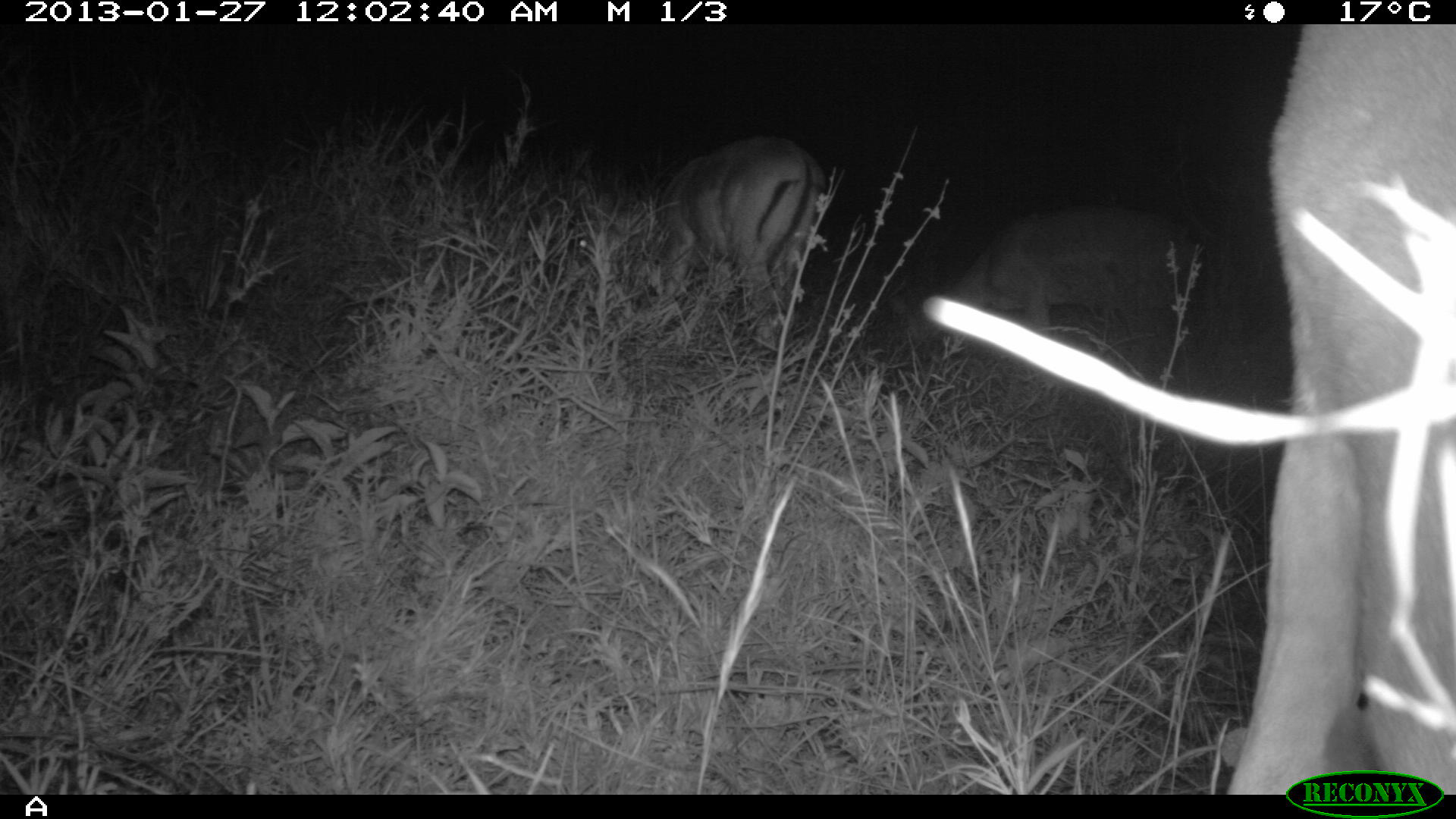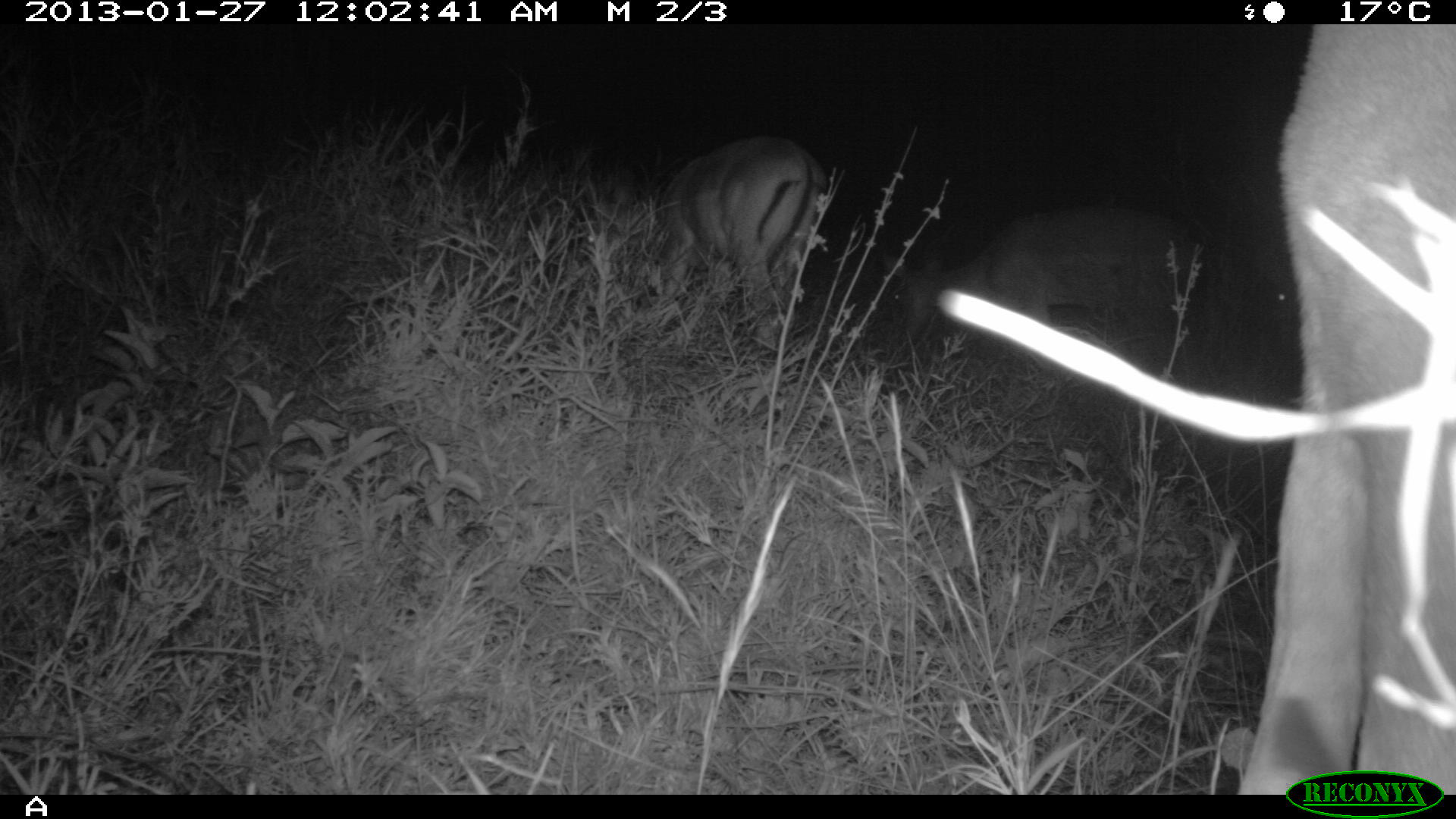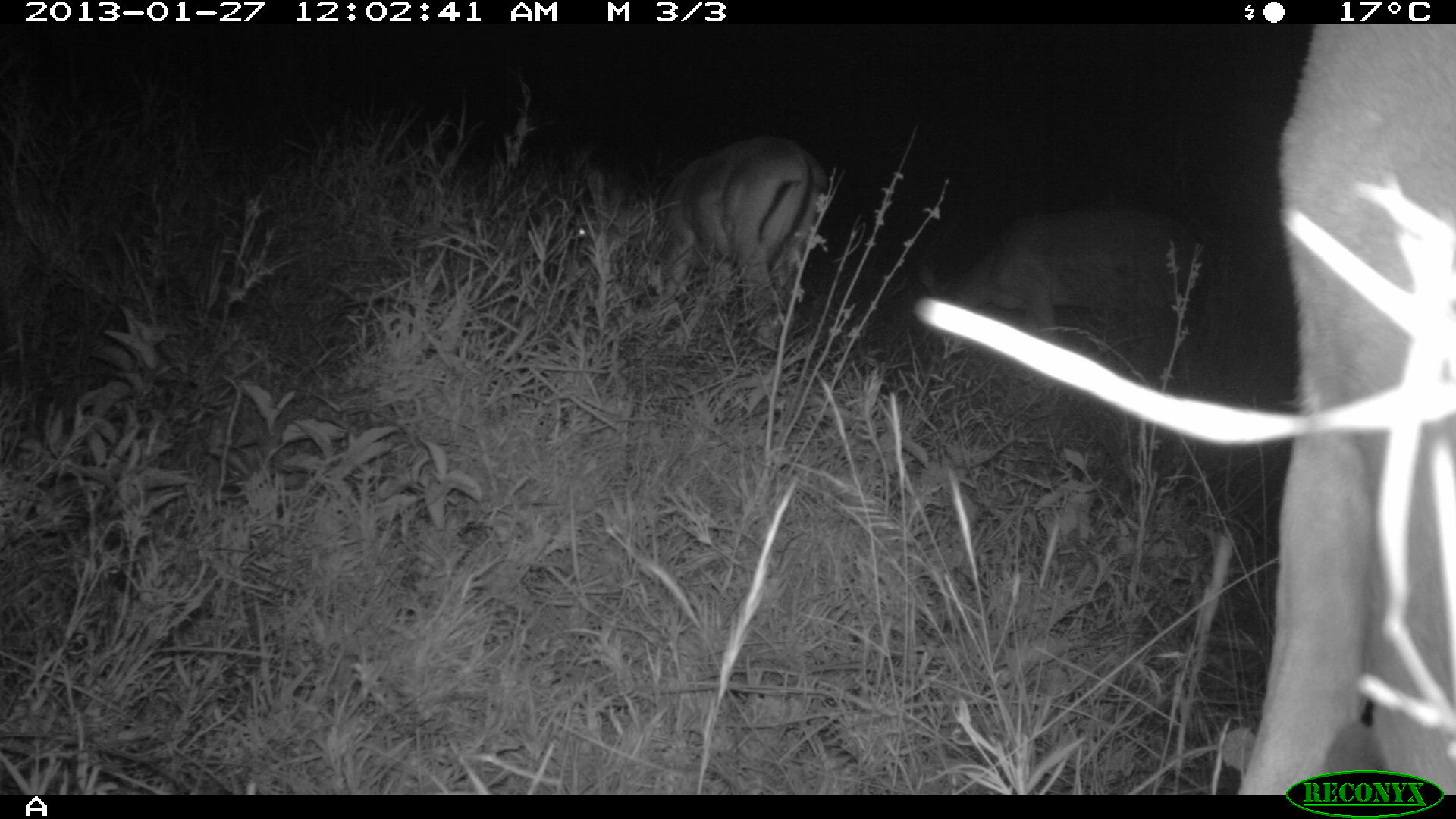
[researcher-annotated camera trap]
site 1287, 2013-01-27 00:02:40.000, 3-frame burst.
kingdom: Animalia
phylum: Chordata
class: Mammalia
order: Artiodactyla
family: Bovidae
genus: Aepyceros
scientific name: Aepyceros melampus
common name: impala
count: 3